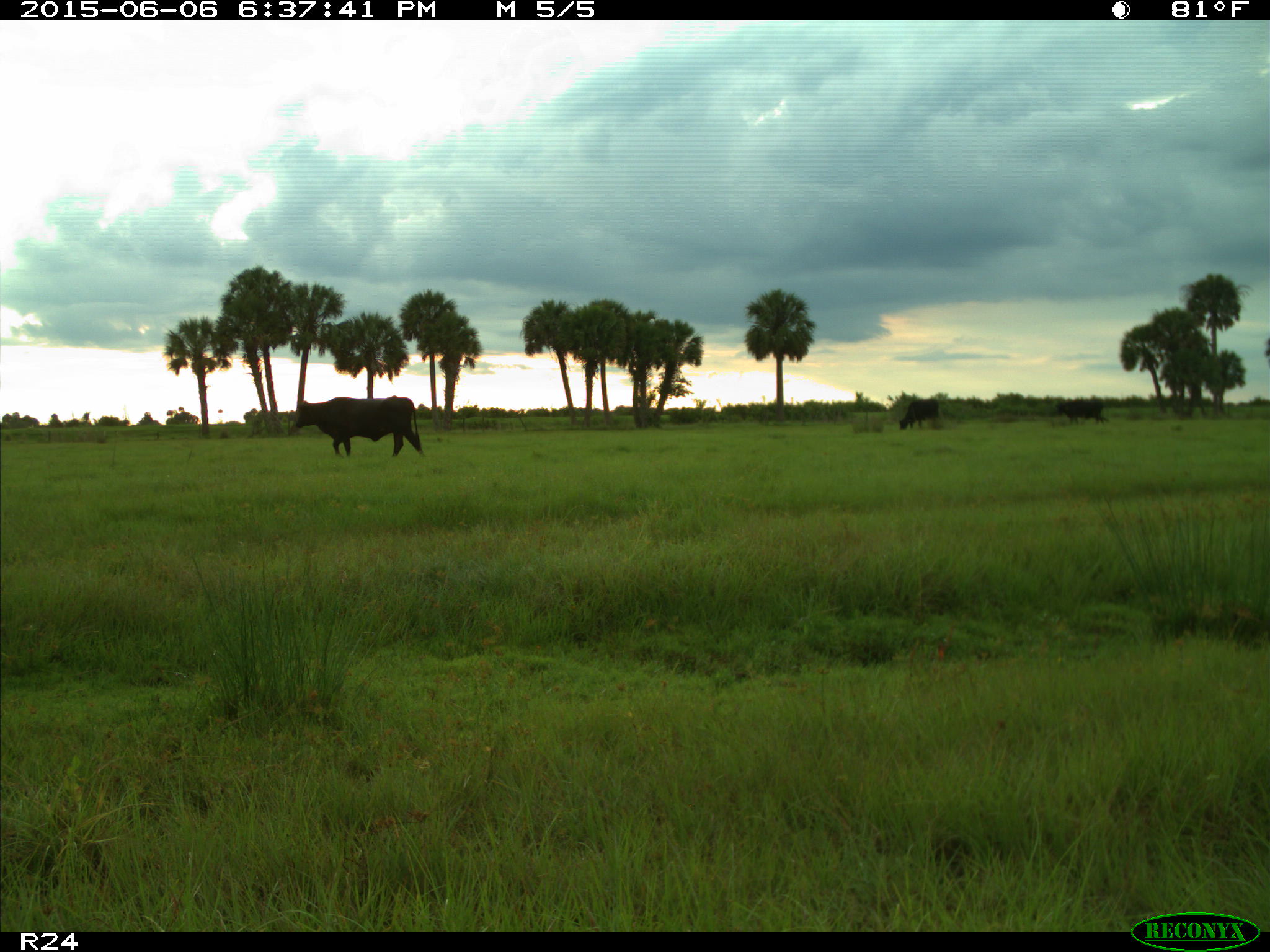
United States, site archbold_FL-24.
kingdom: Animalia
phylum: Chordata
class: Mammalia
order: Artiodactyla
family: Bovidae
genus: Bos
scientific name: Bos taurus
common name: domestic cow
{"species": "Bos taurus (domestic cow)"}